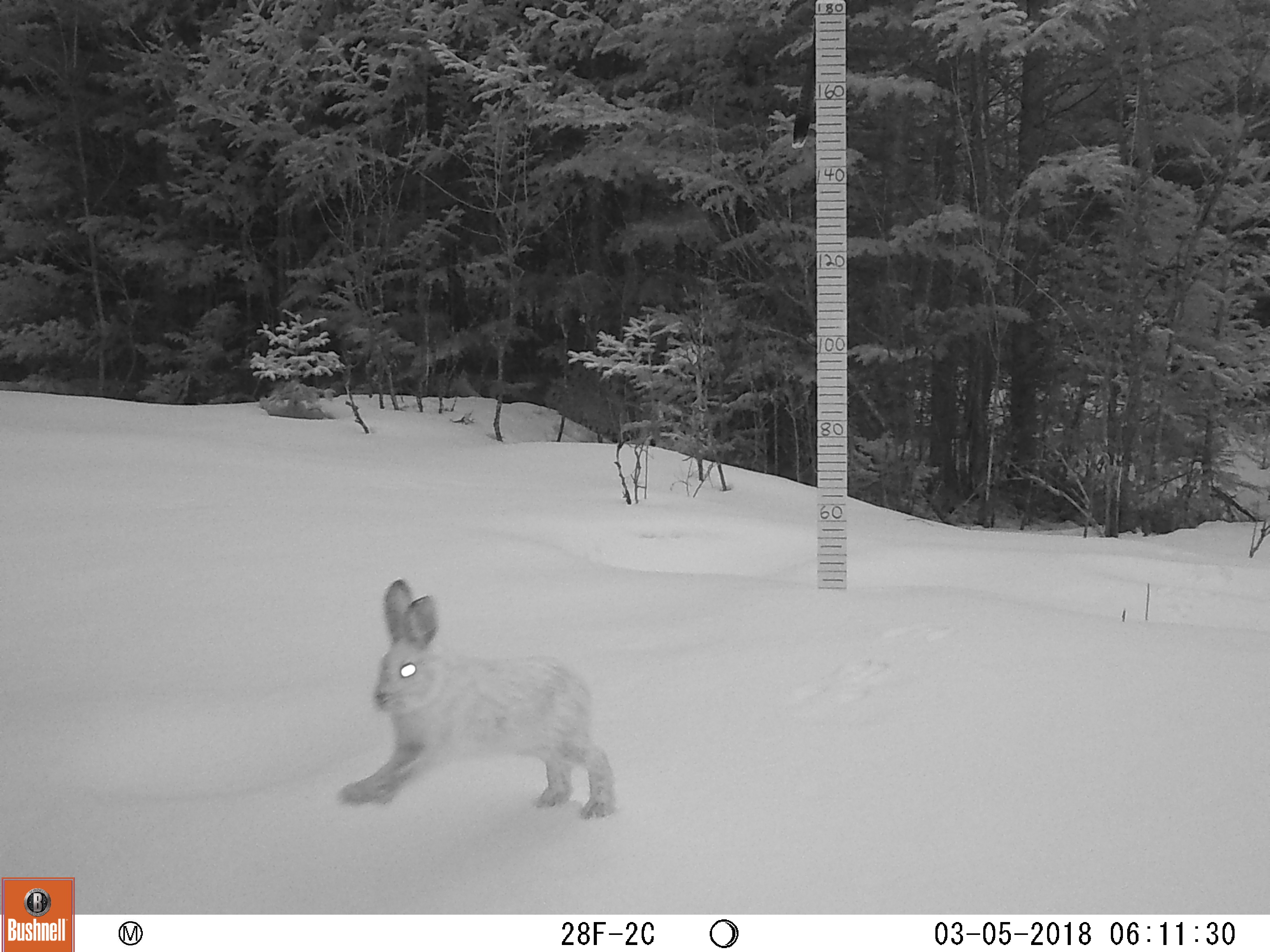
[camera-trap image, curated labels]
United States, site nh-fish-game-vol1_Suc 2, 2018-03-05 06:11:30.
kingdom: Animalia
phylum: Chordata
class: Mammalia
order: Lagomorpha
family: Leporidae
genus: Lepus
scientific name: Lepus americanus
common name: snowshoe hare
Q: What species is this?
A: Snowshoe hare (Lepus americanus).